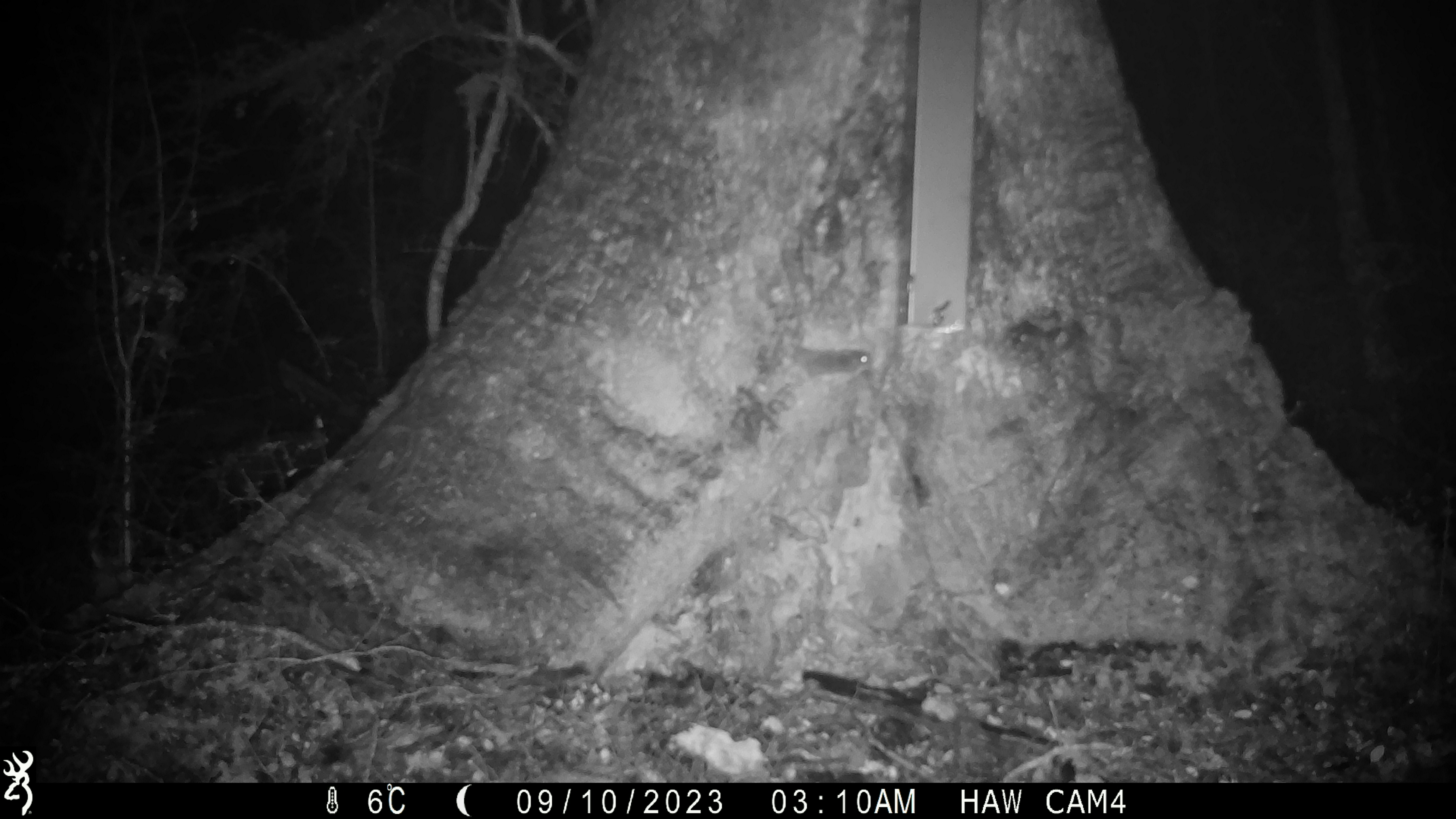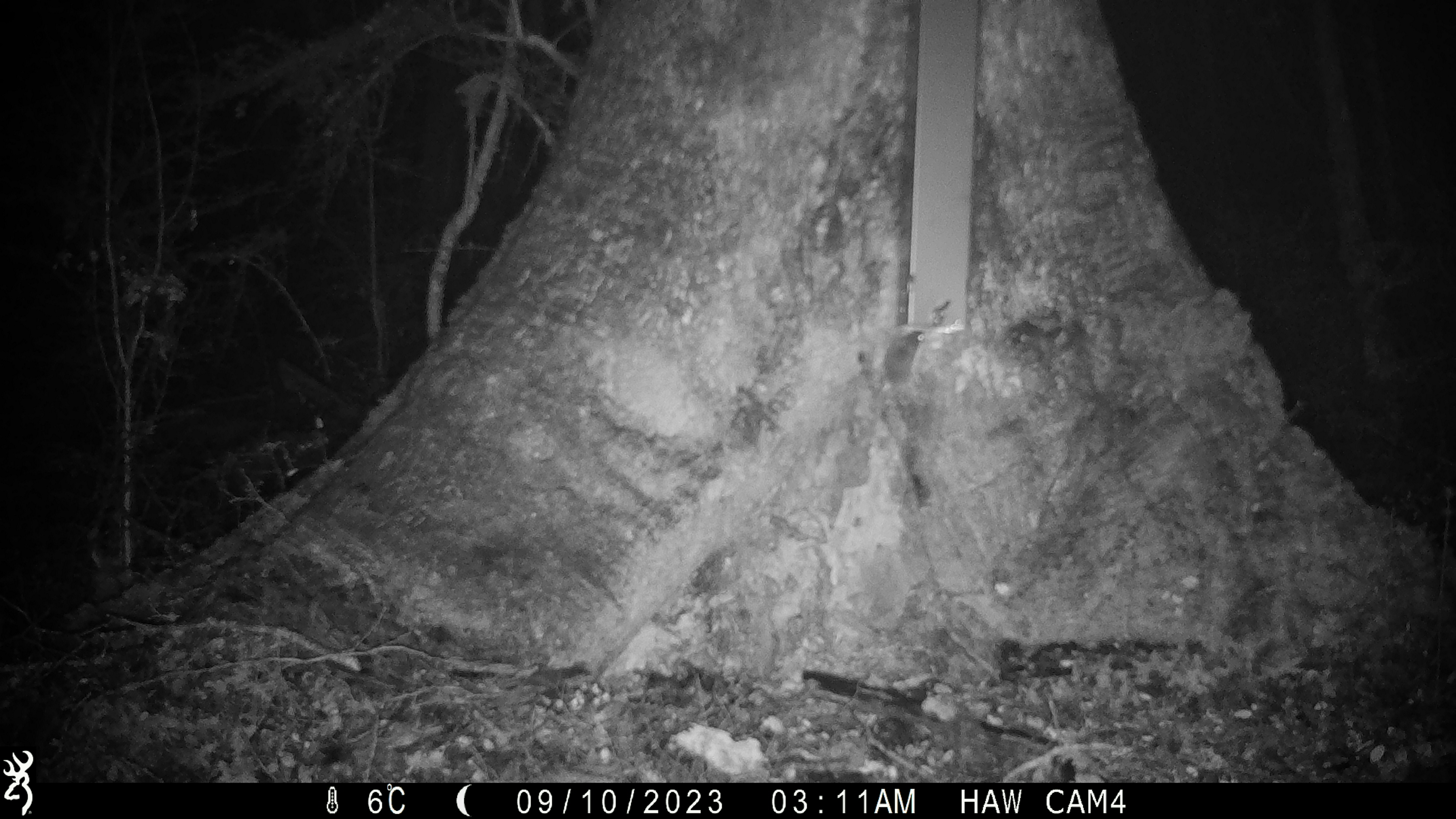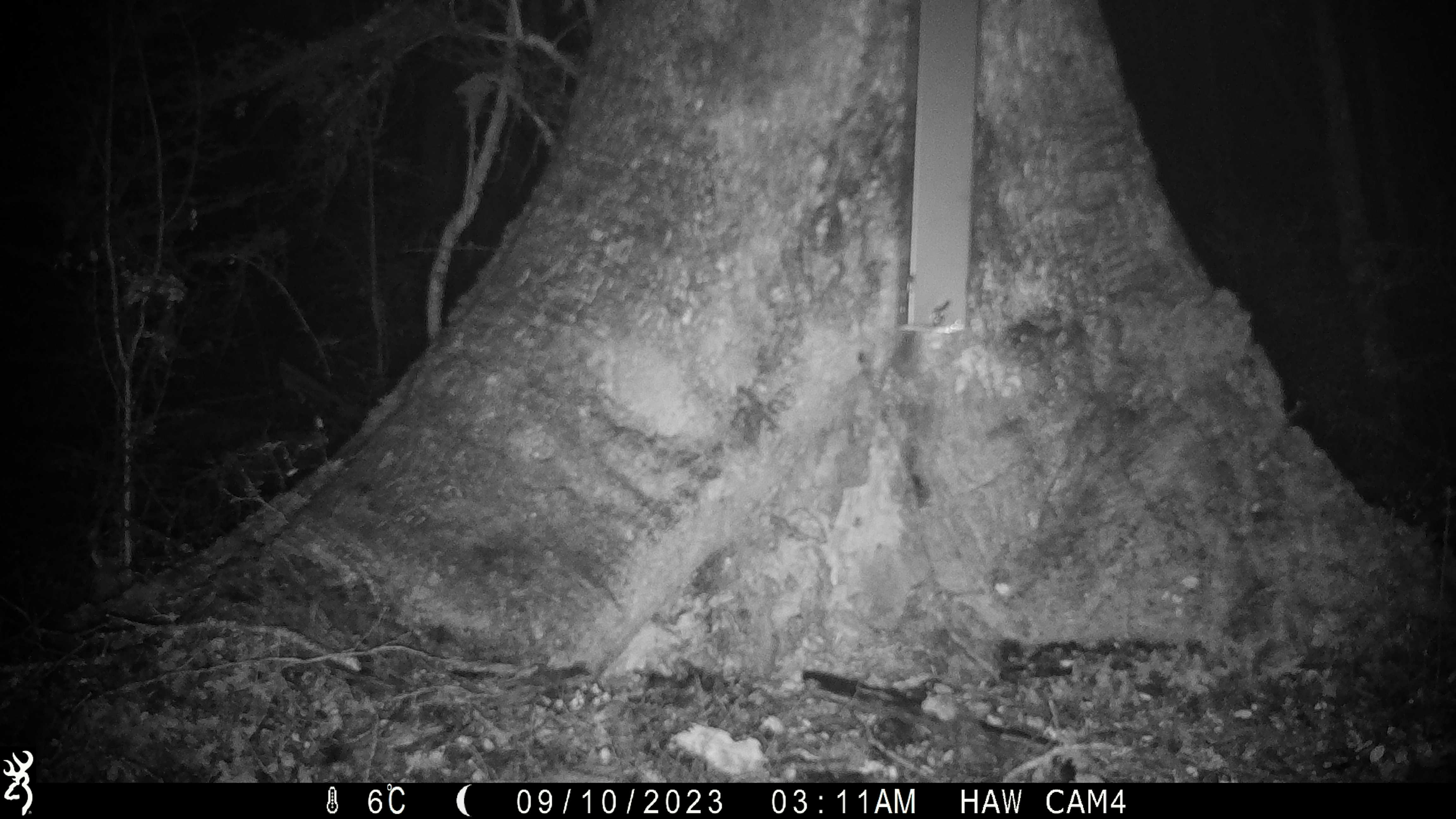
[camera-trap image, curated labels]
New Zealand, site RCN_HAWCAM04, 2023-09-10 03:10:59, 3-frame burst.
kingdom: Animalia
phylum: Chordata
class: Mammalia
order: Rodentia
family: Muridae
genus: Mus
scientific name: Mus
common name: mouse